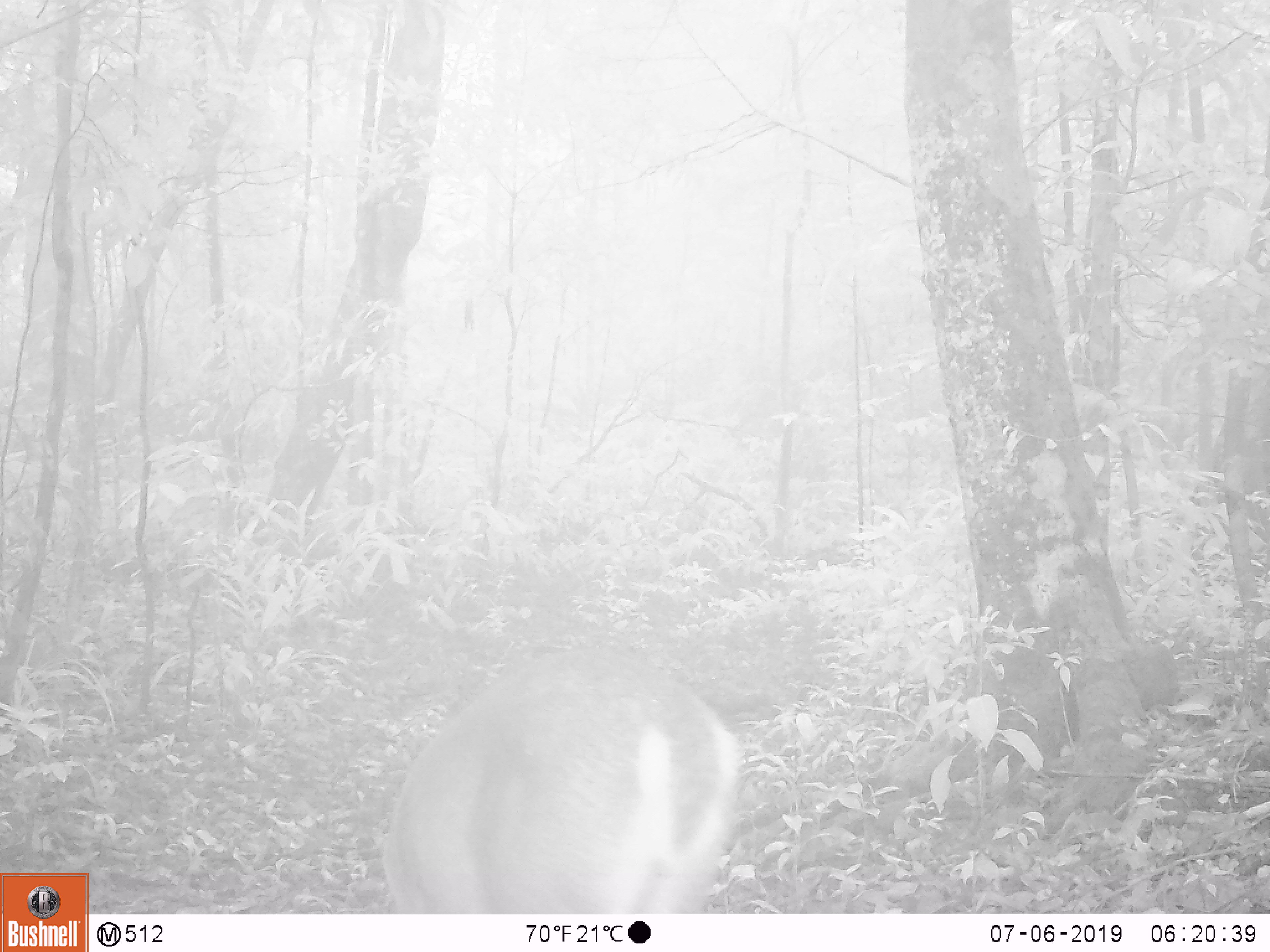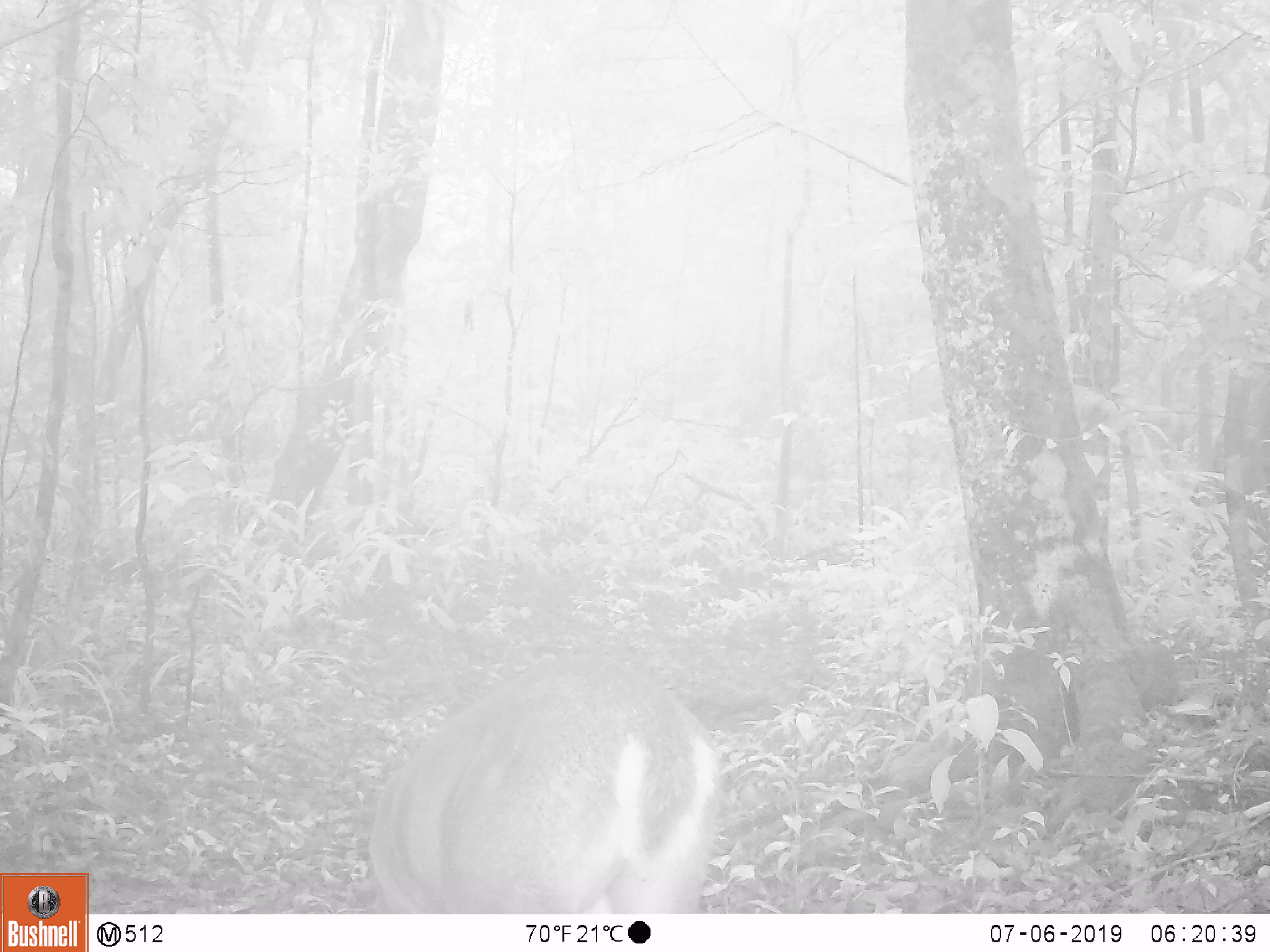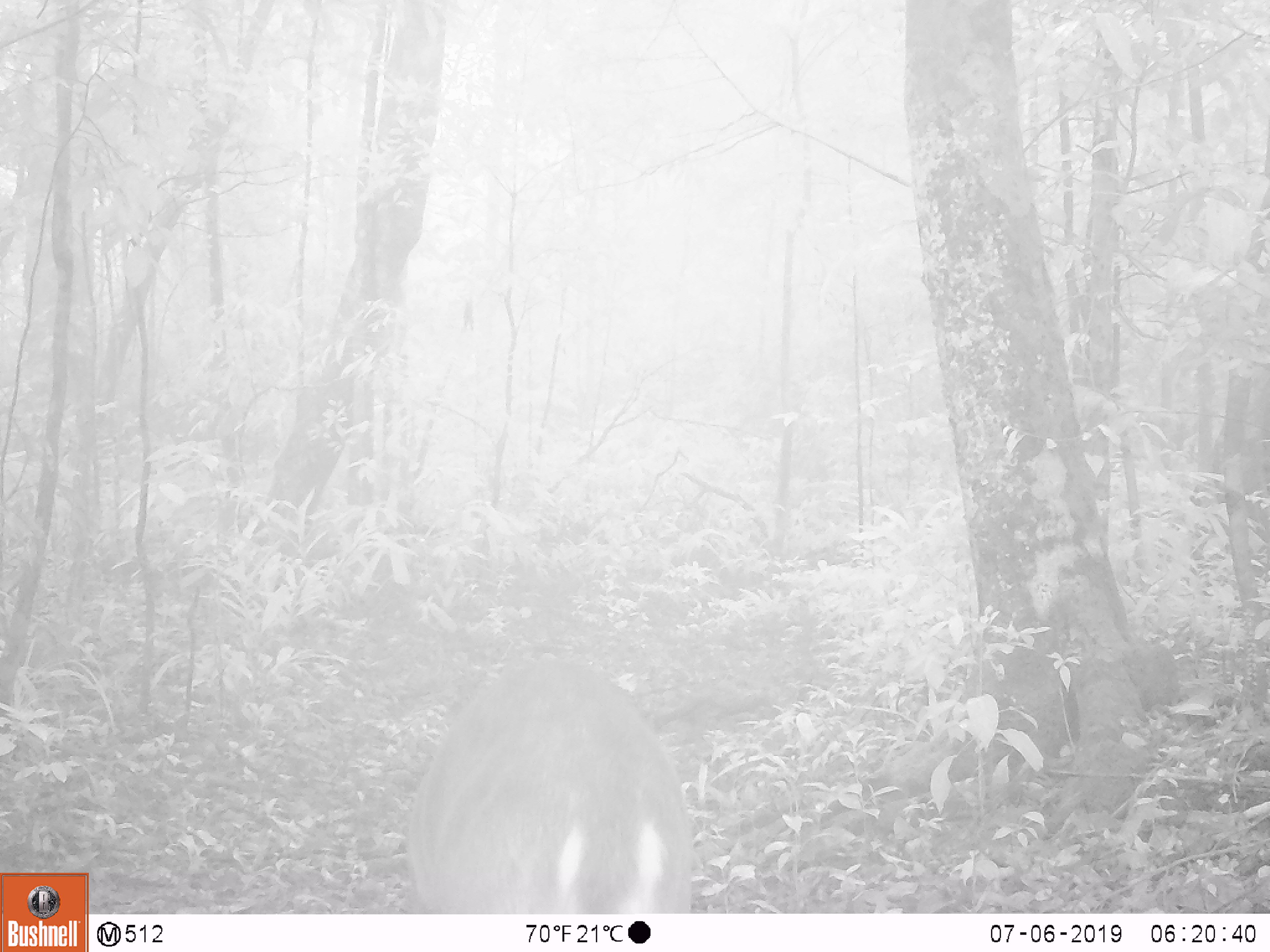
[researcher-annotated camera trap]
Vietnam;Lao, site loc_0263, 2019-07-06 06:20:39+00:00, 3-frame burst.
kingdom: Animalia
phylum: Chordata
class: Mammalia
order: Artiodactyla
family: Cervidae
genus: Muntiacus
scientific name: Muntiacus vuquangensis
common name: large-antlered muntjac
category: large antlered muntjac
Large antlered muntjac (large-antlered muntjac) (Muntiacus vuquangensis). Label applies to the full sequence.